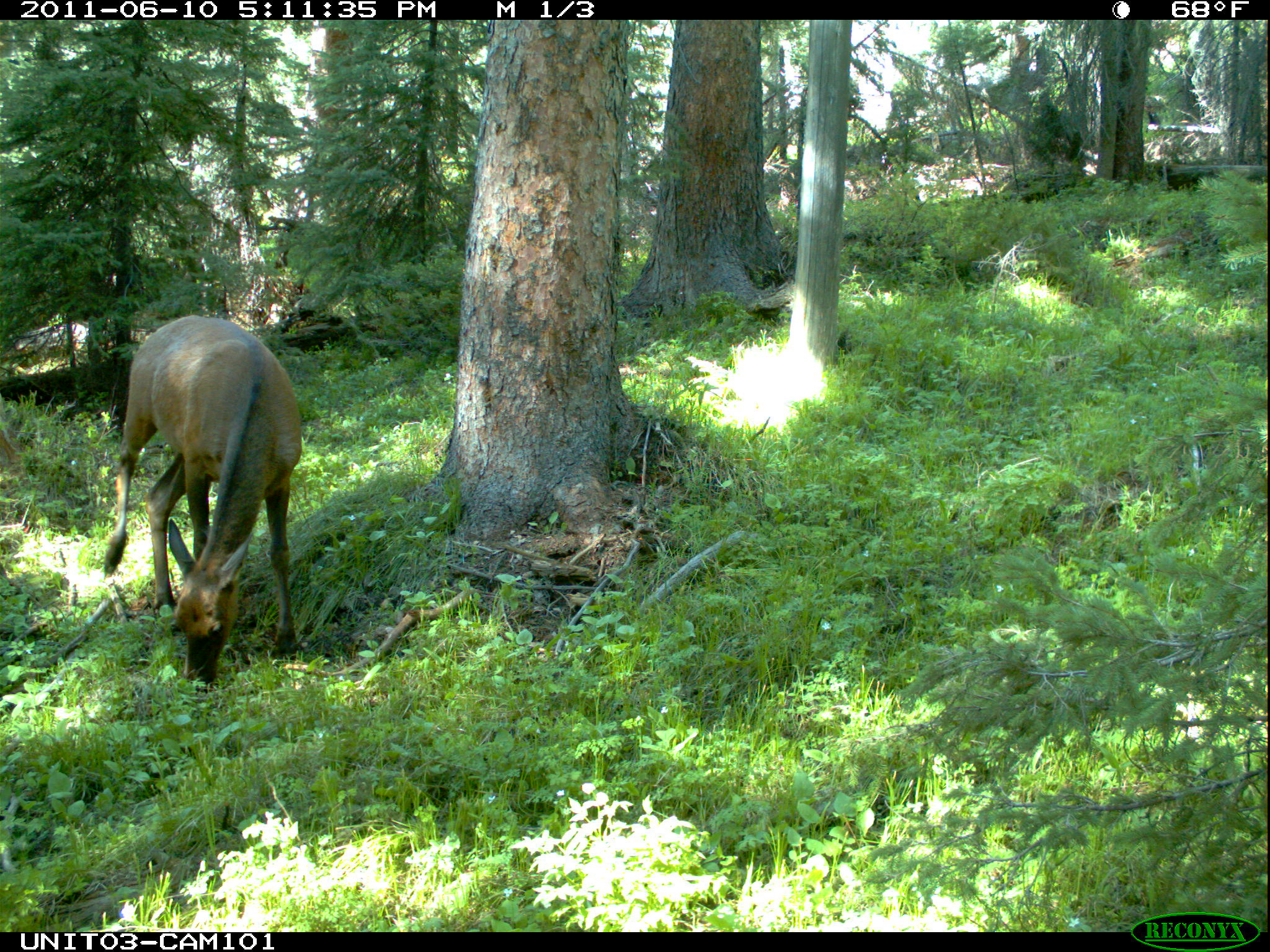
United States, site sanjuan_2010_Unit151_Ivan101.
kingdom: Animalia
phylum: Chordata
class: Mammalia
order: Artiodactyla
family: Cervidae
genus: Cervus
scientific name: Cervus elaphus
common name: red deer